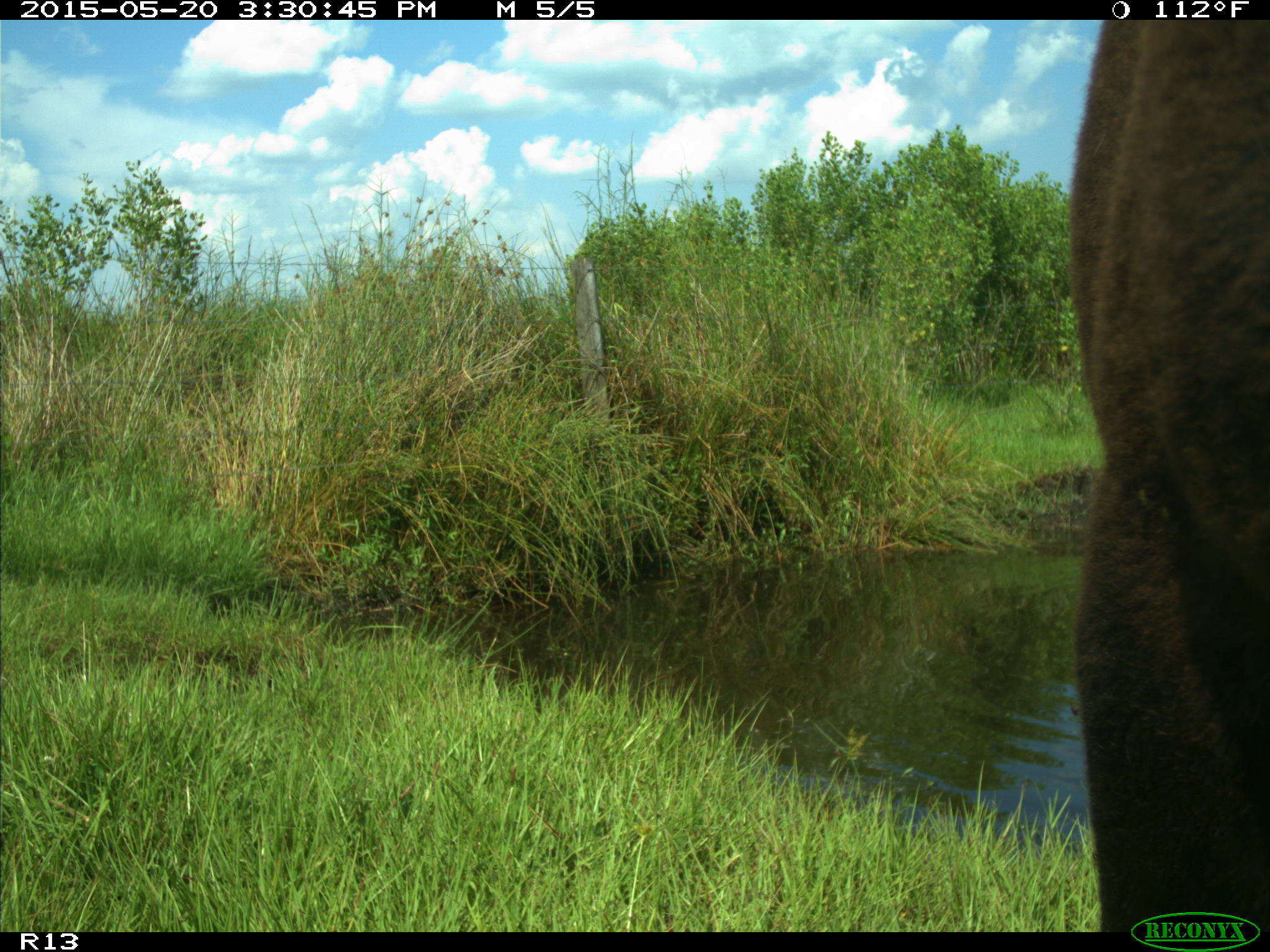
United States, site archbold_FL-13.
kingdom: Animalia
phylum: Chordata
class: Mammalia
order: Artiodactyla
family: Bovidae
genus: Bos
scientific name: Bos taurus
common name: domestic cow